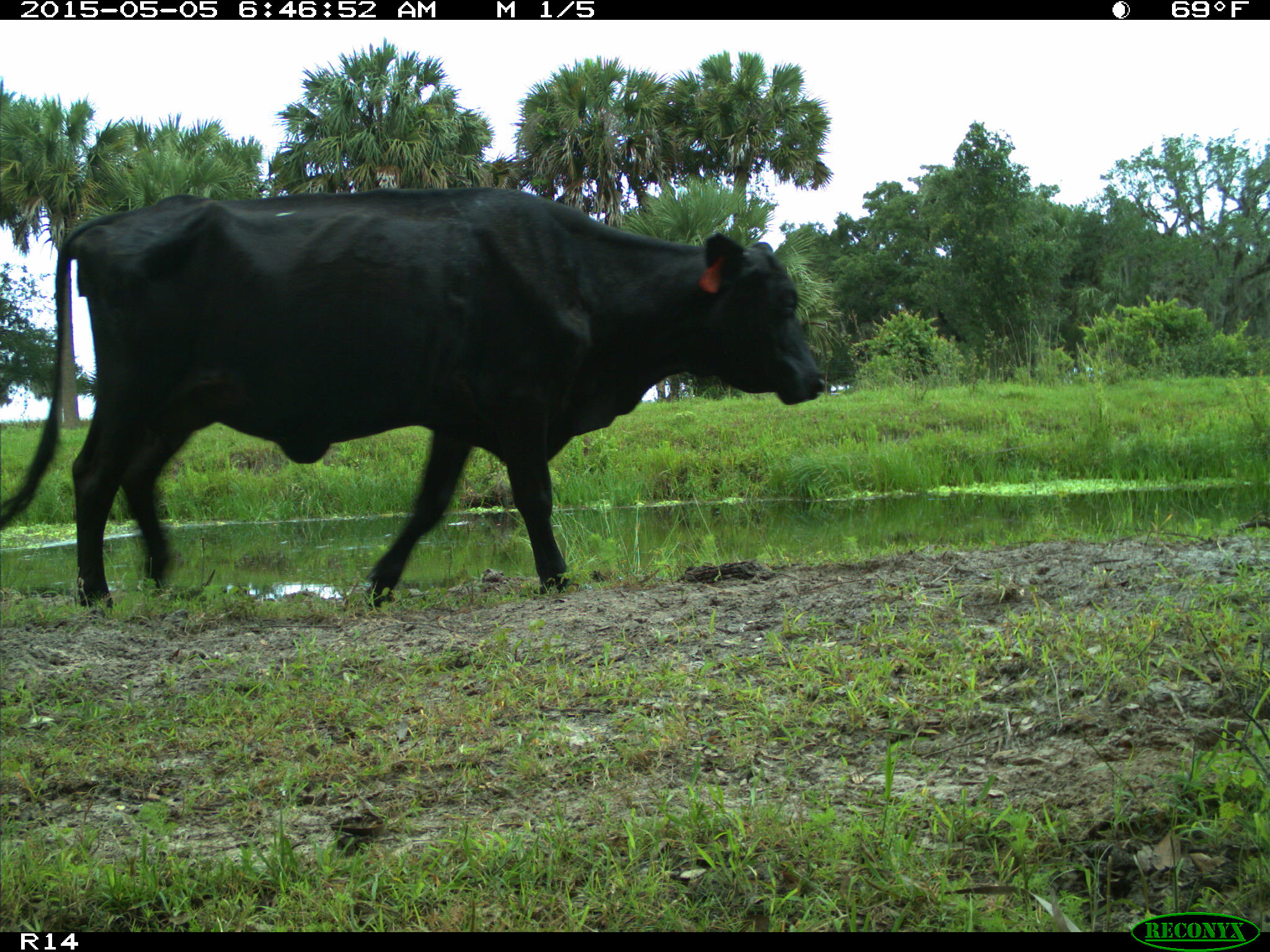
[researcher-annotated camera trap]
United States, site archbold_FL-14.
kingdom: Animalia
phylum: Chordata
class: Mammalia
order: Artiodactyla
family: Bovidae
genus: Bos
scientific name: Bos taurus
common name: domestic cow